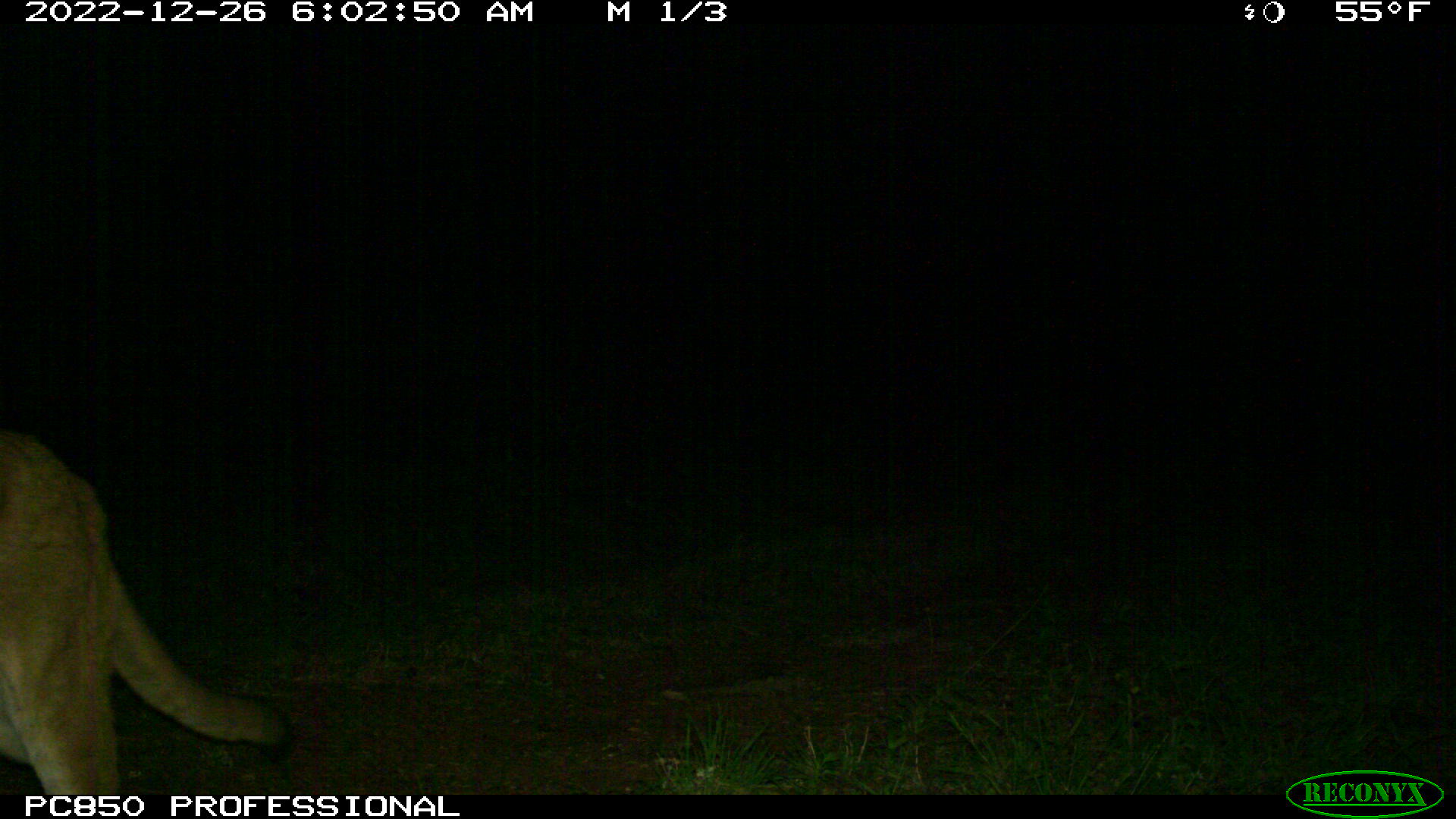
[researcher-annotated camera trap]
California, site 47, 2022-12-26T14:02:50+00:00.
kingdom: Animalia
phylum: Chordata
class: Mammalia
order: Carnivora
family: Felidae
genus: Puma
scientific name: Puma concolor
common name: puma